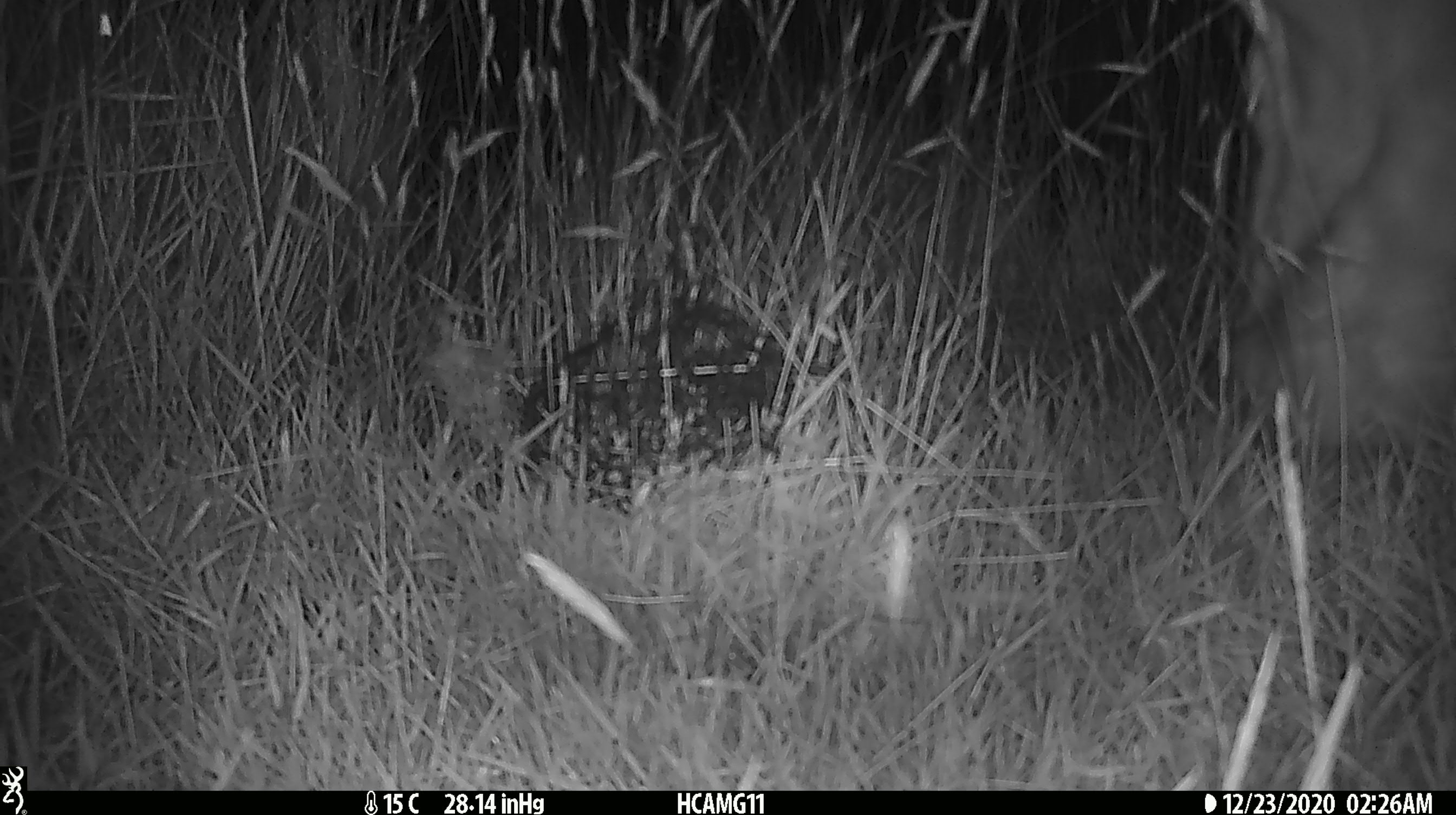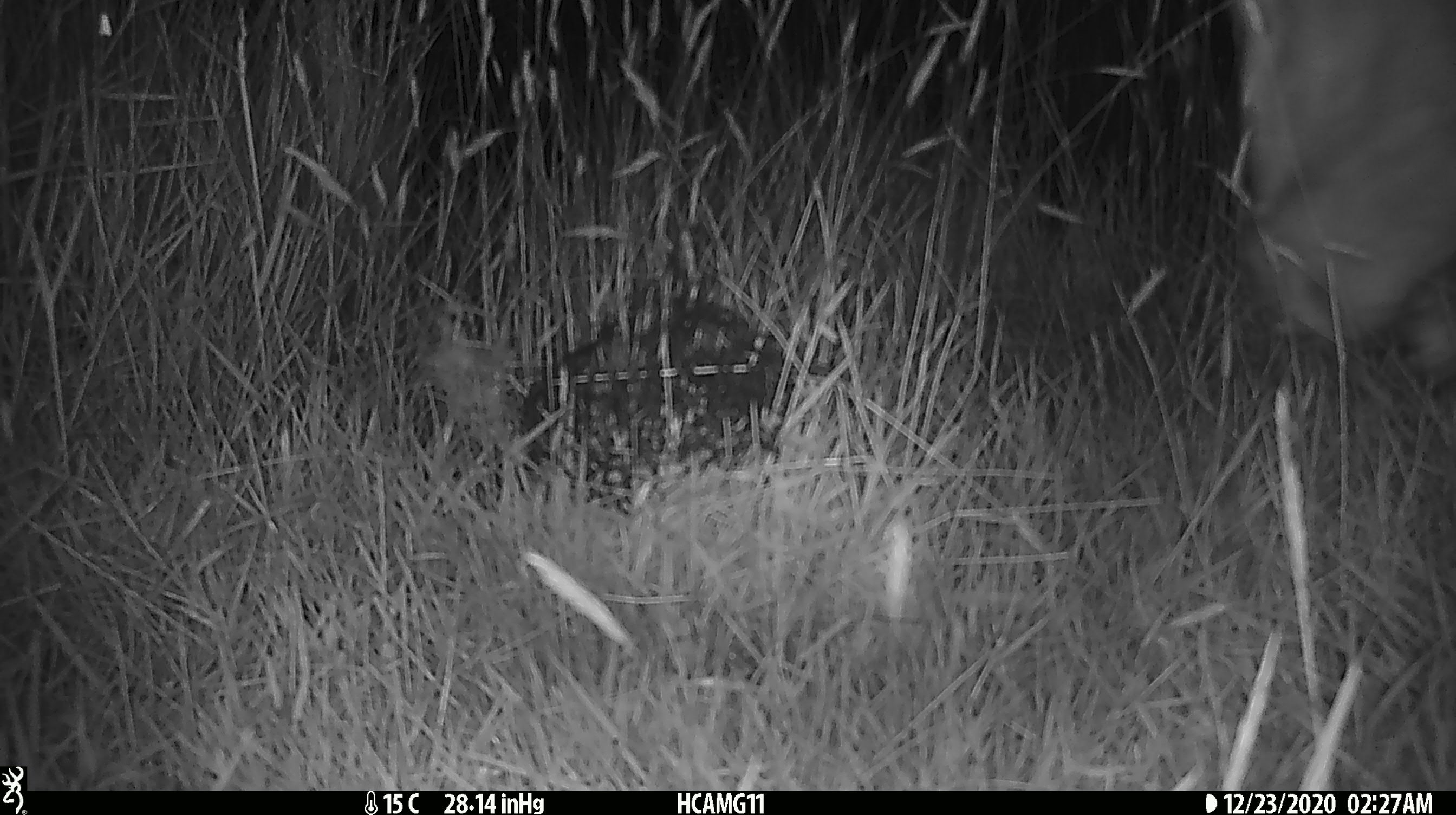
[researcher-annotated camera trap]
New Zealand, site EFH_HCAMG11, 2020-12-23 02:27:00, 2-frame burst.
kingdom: Animalia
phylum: Chordata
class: Mammalia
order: Artiodactyla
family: Bovidae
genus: Bos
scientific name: Bos taurus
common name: domestic cow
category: cow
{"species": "cow (domestic cow) (Bos taurus)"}